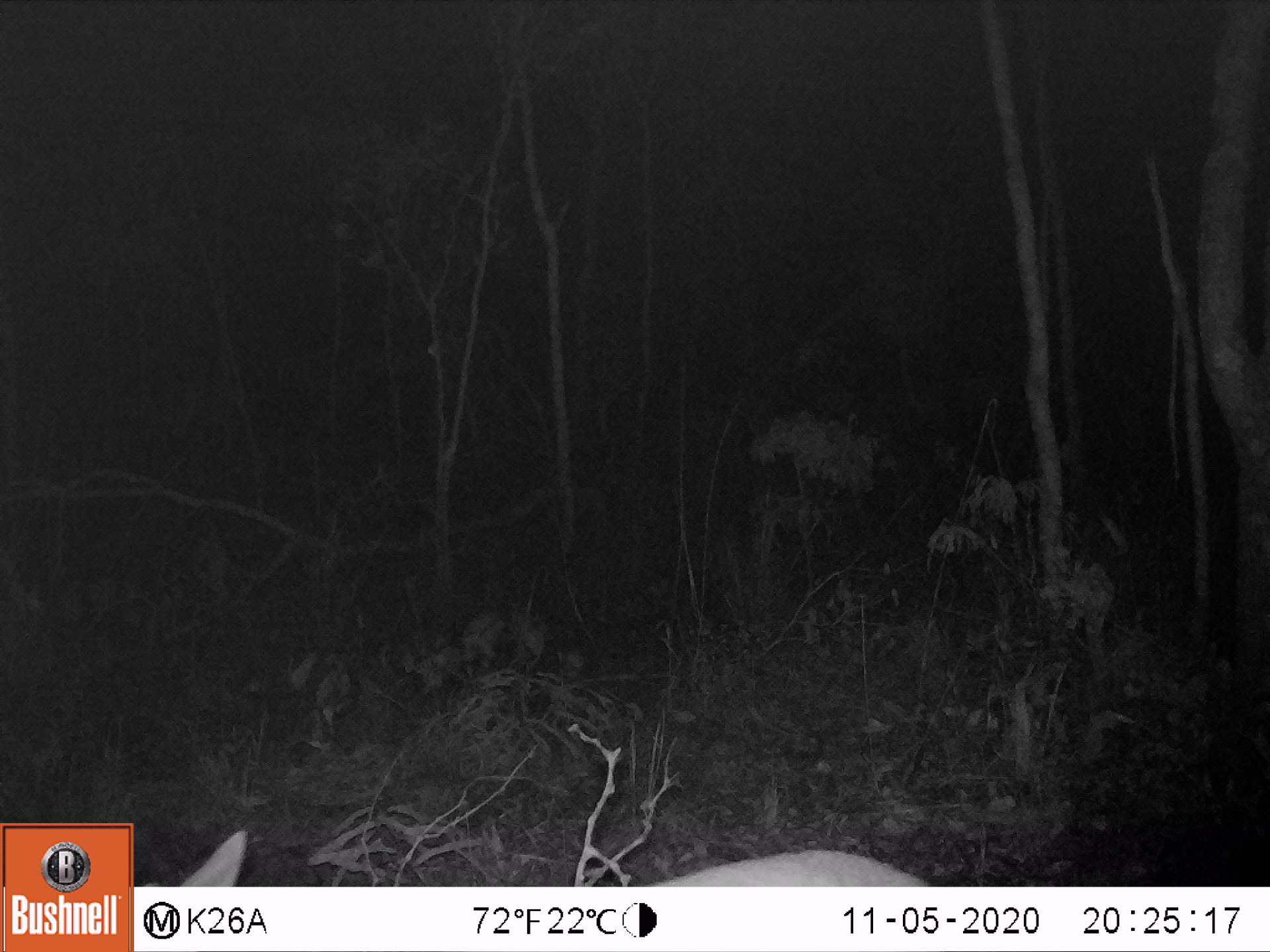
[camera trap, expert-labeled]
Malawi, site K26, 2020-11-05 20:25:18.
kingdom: Animalia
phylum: Chordata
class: Mammalia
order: Artiodactyla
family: Bovidae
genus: Sylvicapra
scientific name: Sylvicapra grimmia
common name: common duiker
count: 1